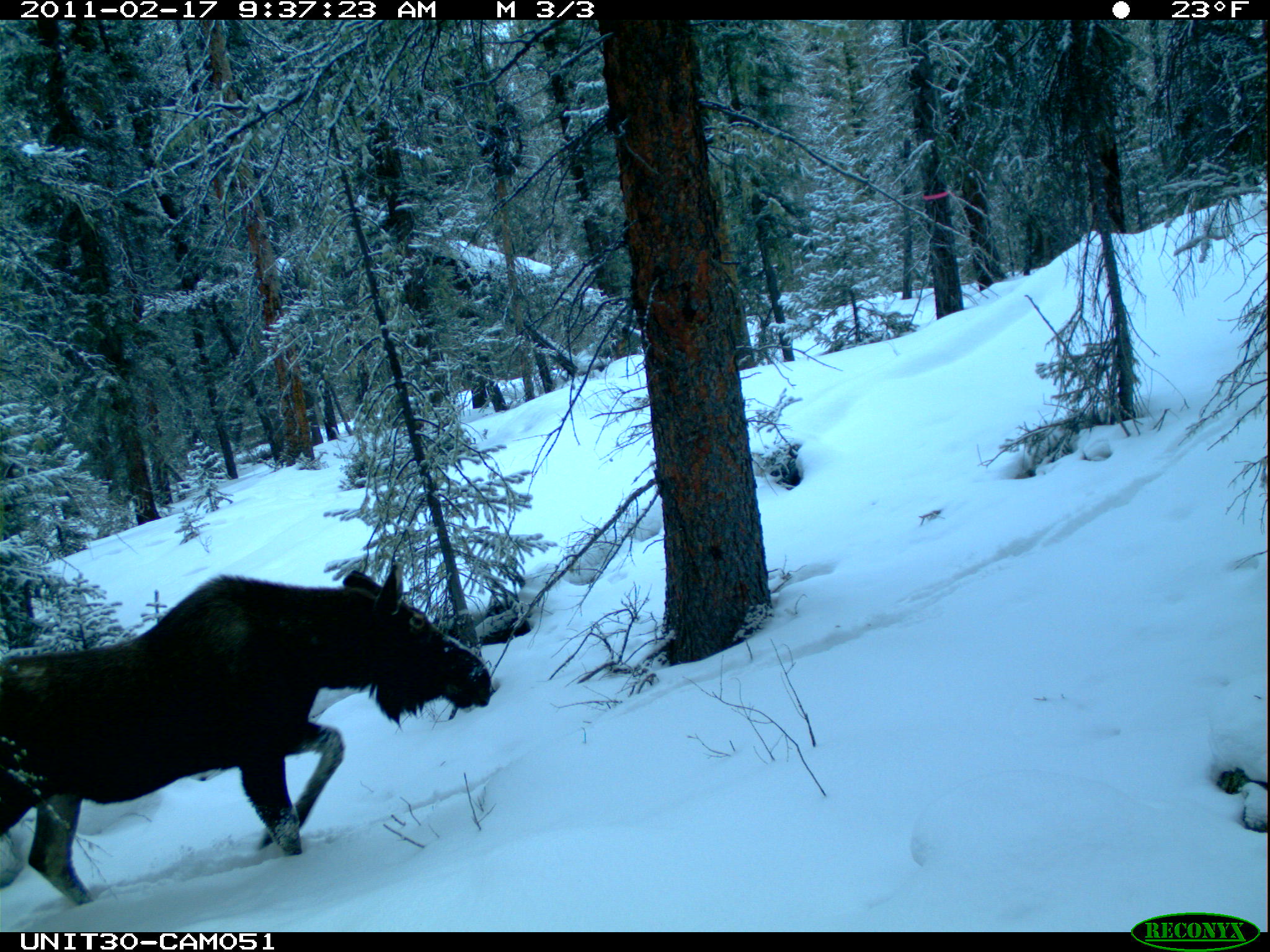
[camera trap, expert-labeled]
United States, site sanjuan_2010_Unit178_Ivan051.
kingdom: Animalia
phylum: Chordata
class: Mammalia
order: Artiodactyla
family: Cervidae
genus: Alces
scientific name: Alces alces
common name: moose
Alces alces (moose).